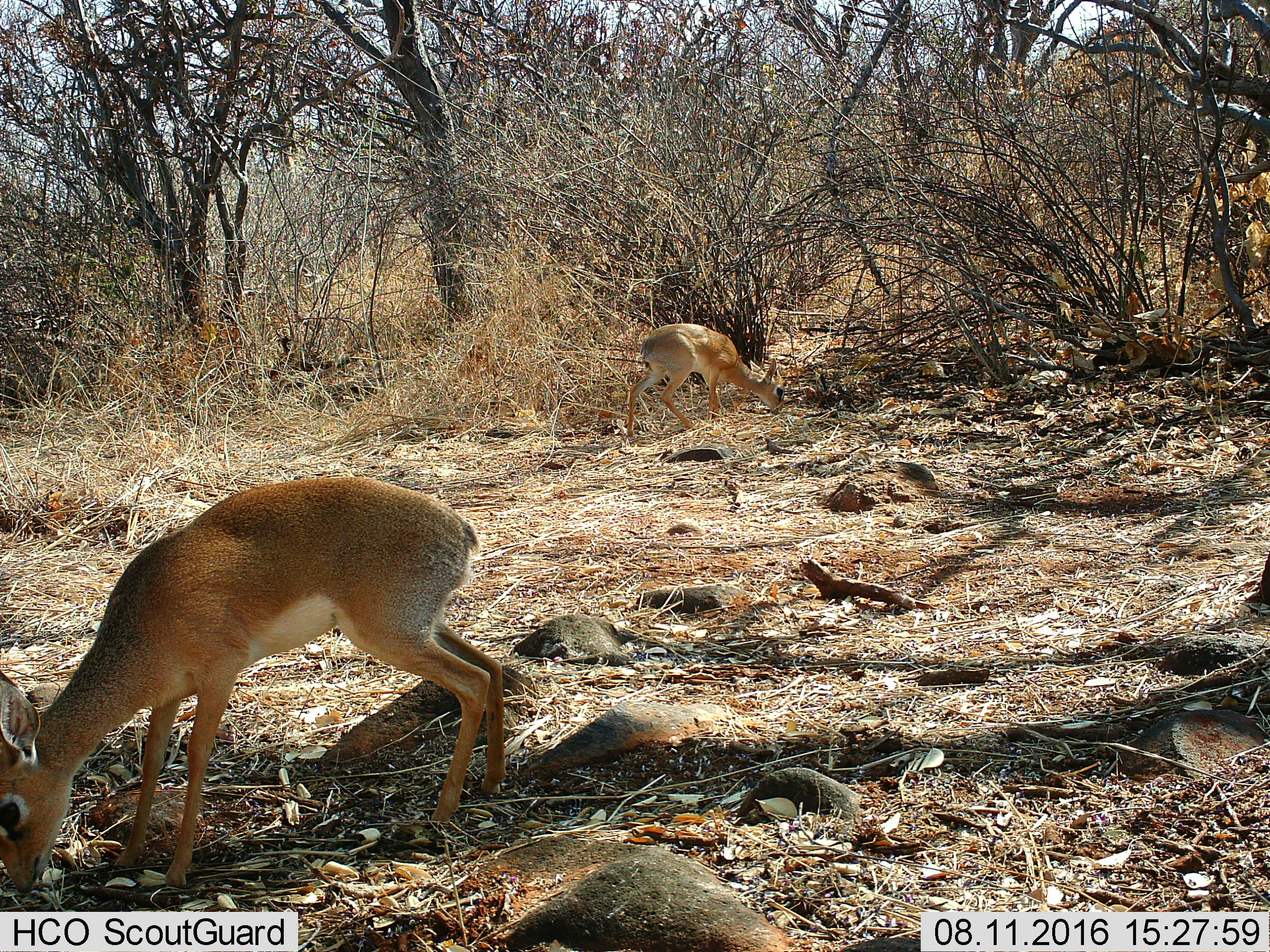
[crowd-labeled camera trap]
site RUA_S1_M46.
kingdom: Animalia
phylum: Chordata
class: Mammalia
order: Artiodactyla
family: Bovidae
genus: Madoqua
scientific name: Madoqua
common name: dik-dik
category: dikdik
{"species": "dikdik (dik-dik) (Madoqua)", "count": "2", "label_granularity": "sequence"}